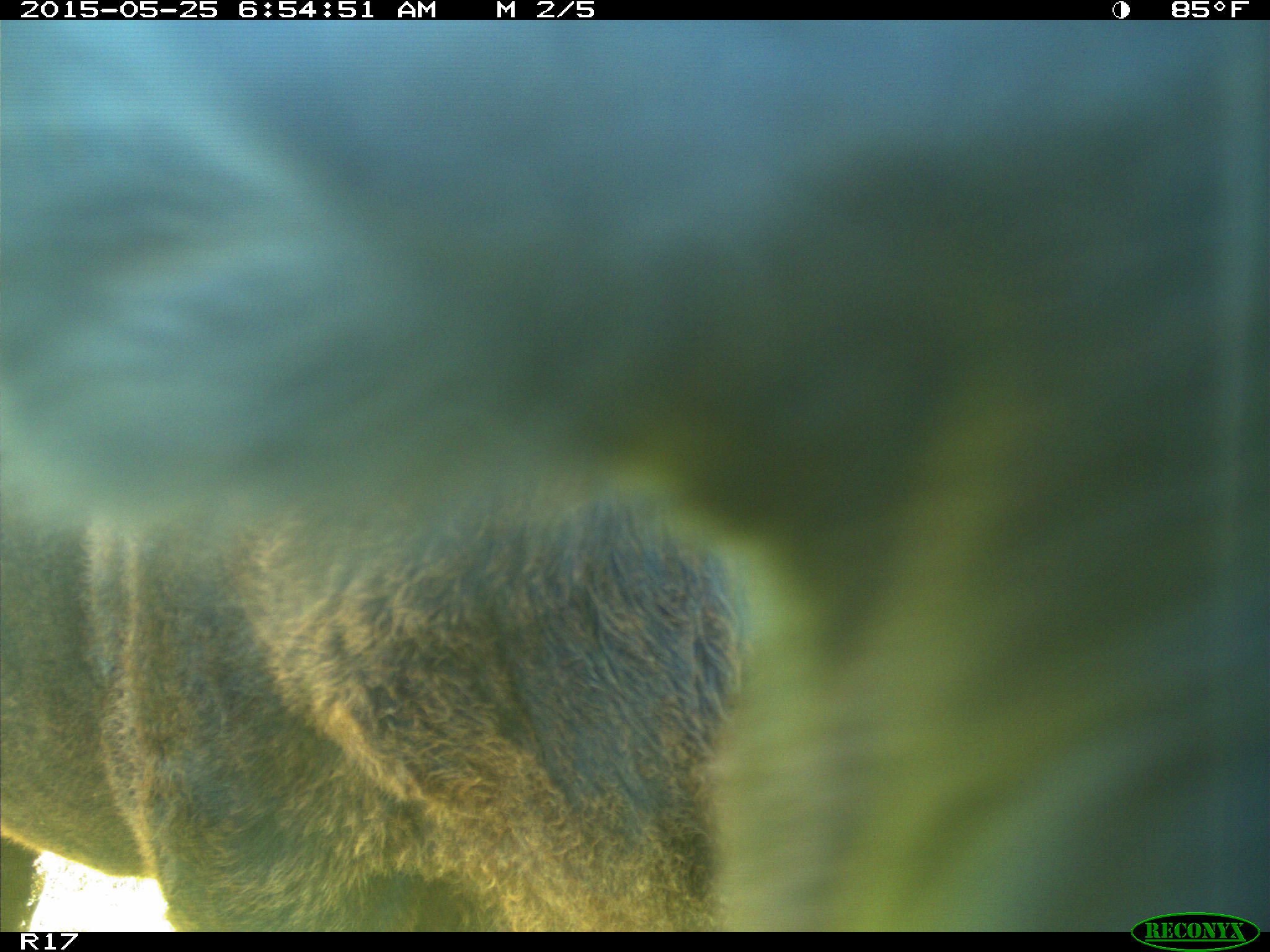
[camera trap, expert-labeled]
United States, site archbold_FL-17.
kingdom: Animalia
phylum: Chordata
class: Mammalia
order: Artiodactyla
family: Bovidae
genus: Bos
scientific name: Bos taurus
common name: domestic cow